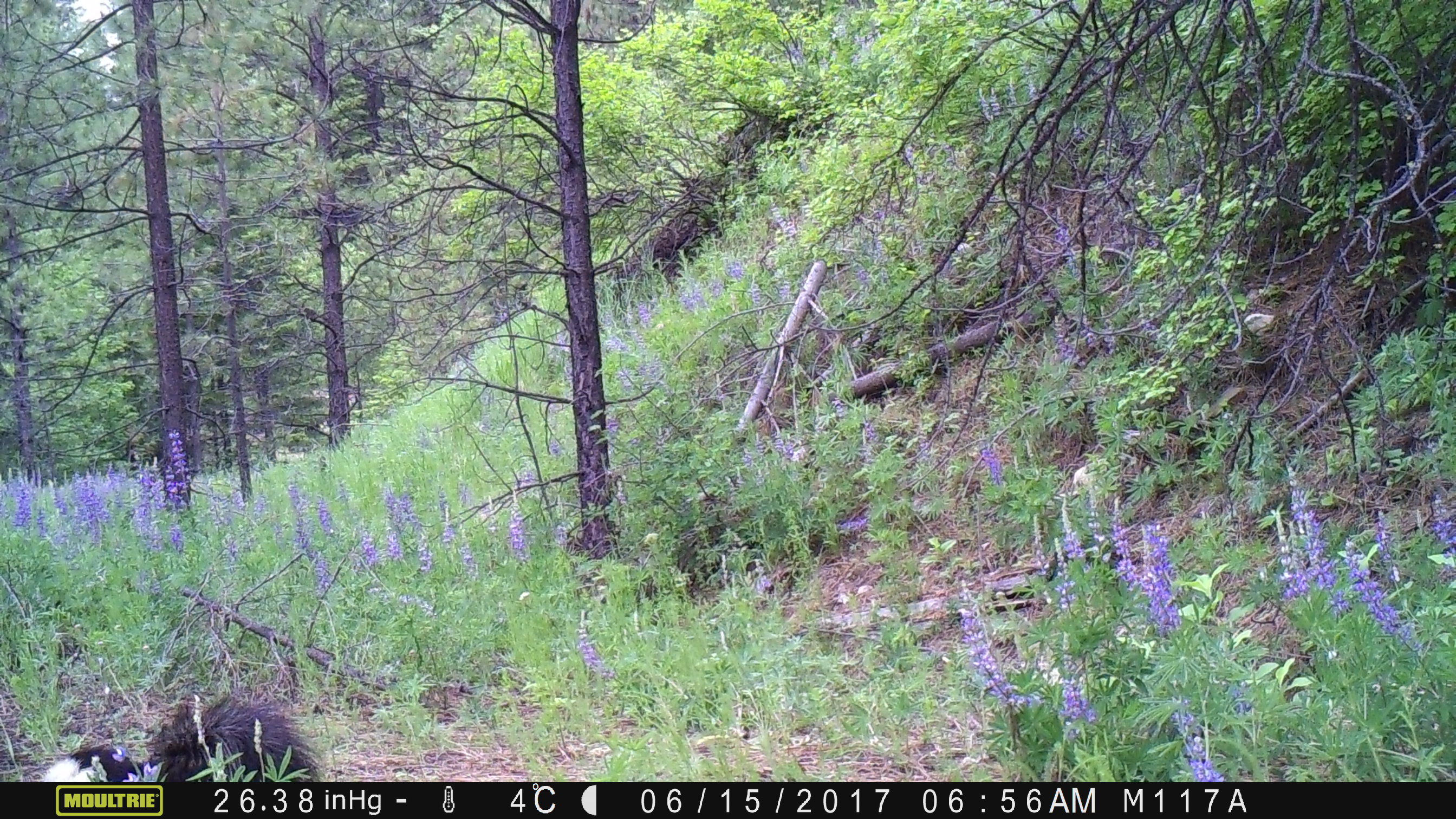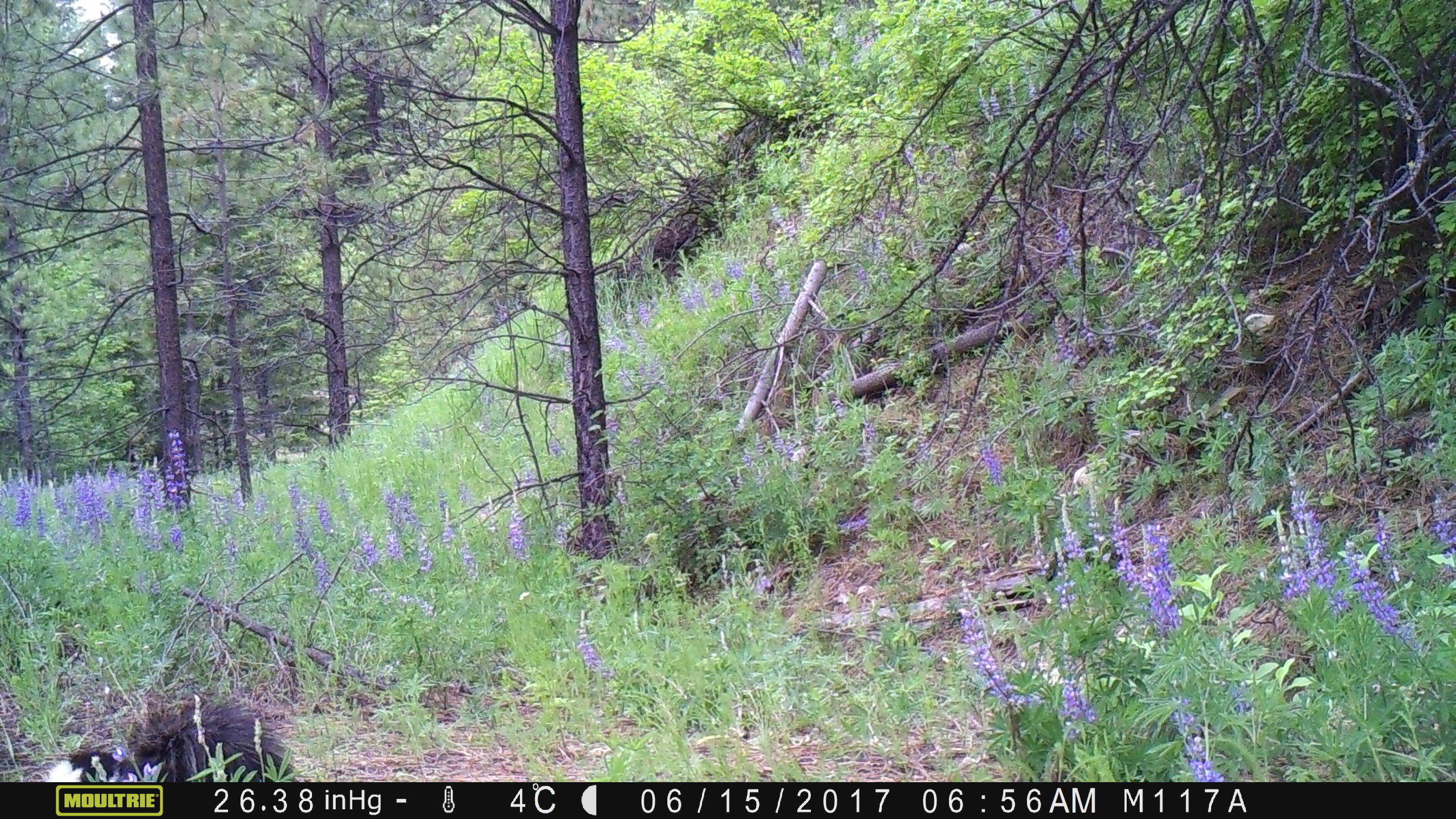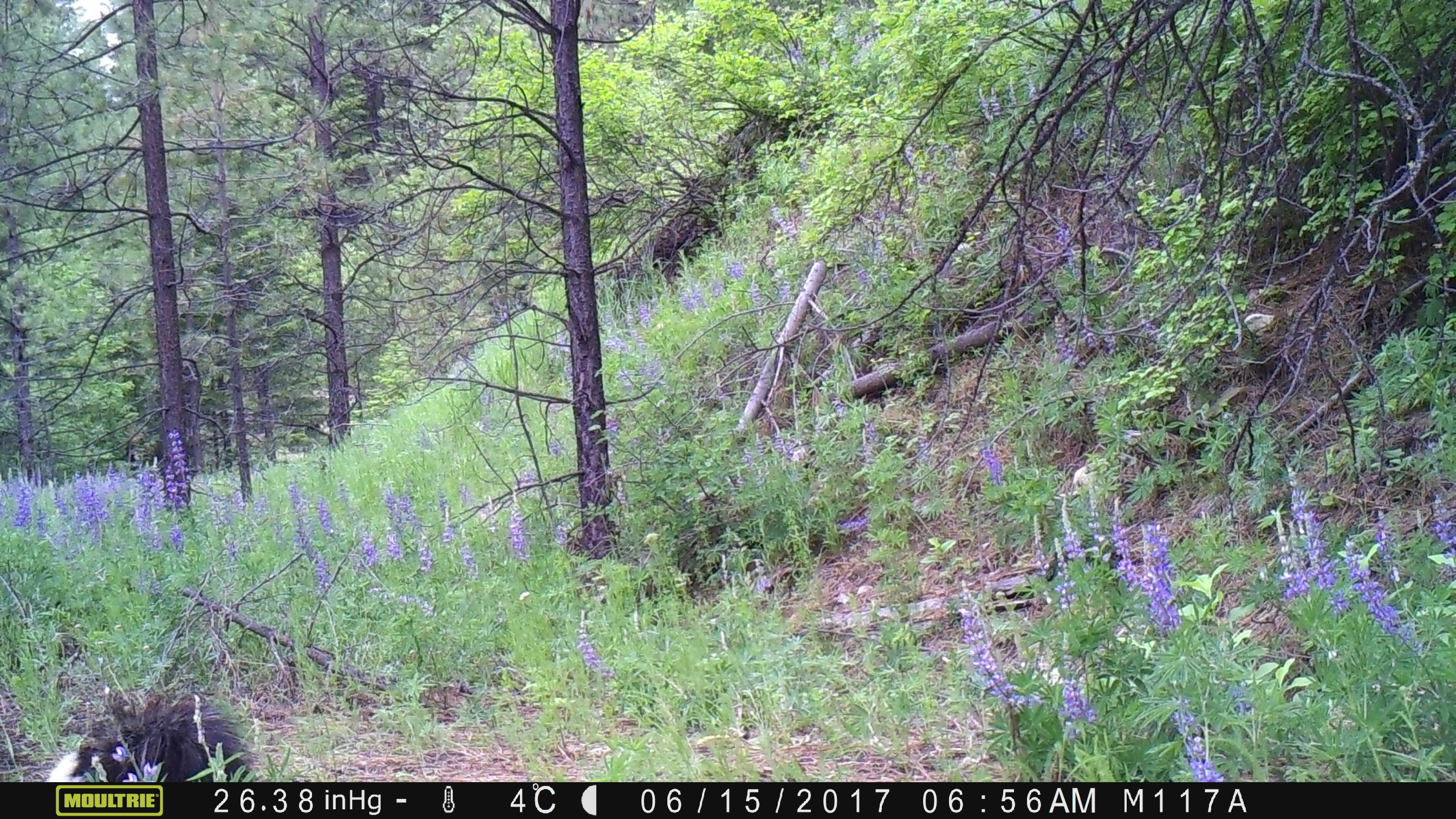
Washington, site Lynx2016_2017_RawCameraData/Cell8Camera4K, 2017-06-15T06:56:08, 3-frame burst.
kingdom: Animalia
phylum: Chordata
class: Mammalia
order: Carnivora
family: Mephitidae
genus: Mephitis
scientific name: Mephitis mephitis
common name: striped skunk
Mephitis mephitis (striped skunk). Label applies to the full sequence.